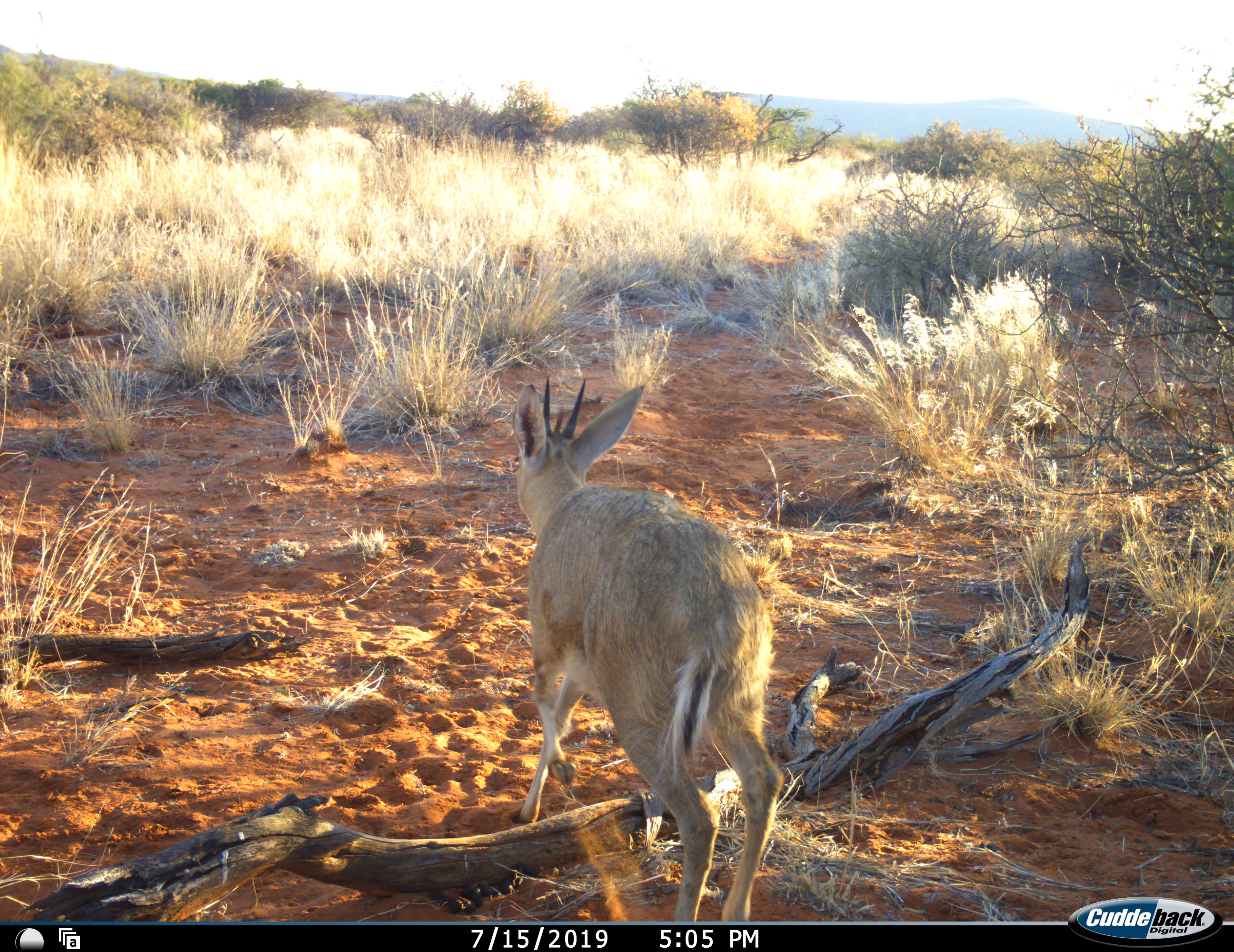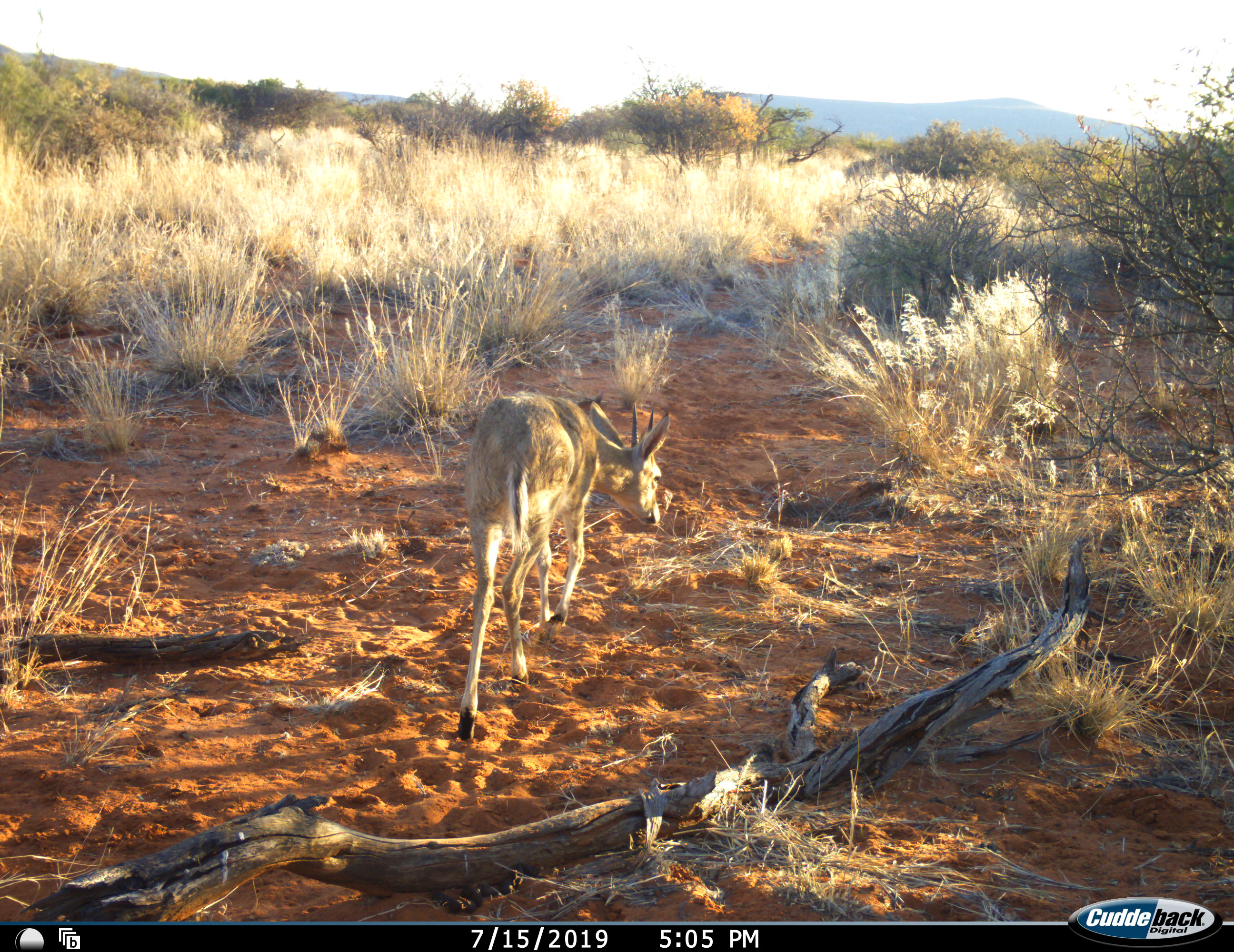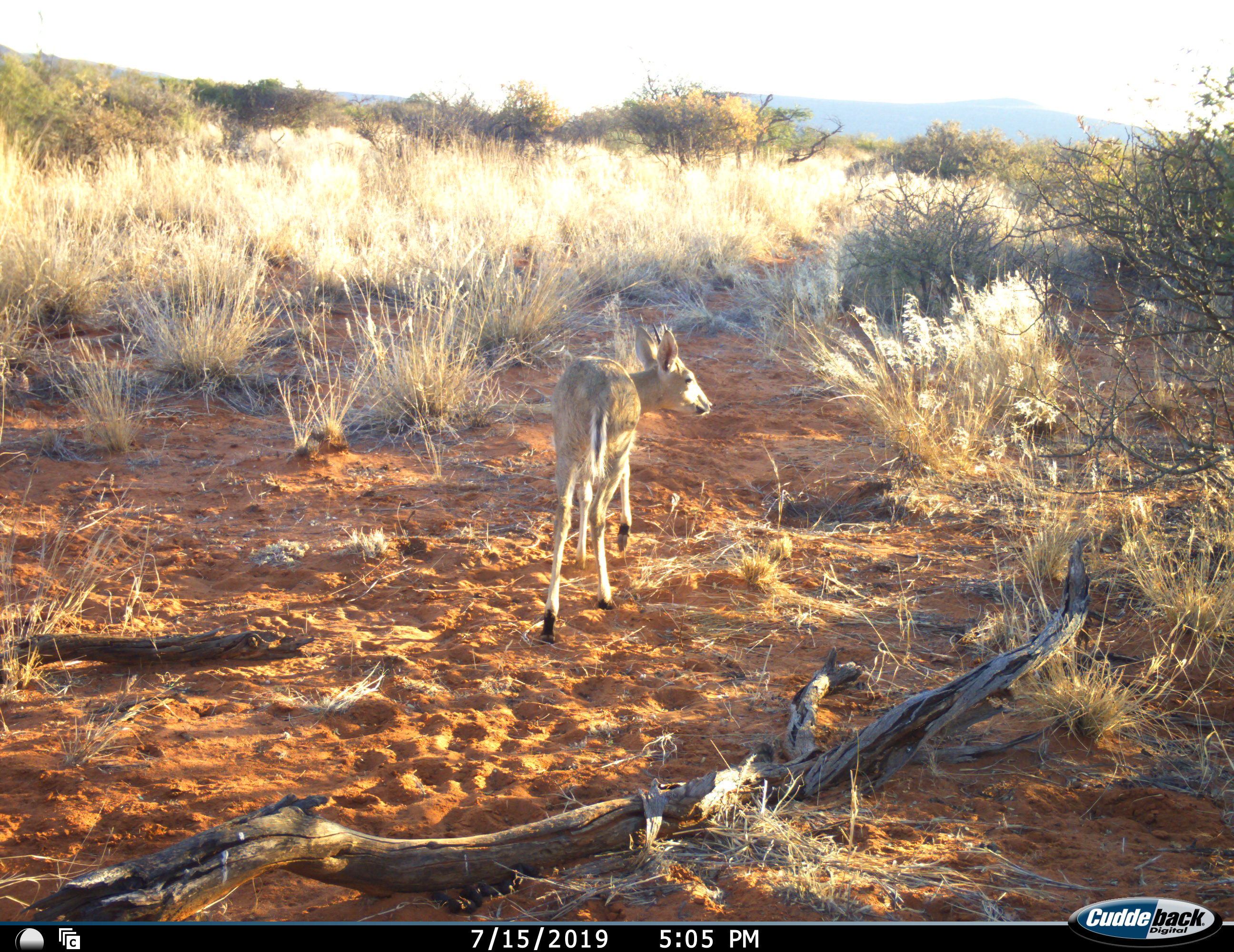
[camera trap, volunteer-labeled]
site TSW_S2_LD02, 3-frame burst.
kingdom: Animalia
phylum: Chordata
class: Mammalia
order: Artiodactyla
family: Bovidae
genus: Sylvicapra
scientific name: Sylvicapra grimmia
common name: common duiker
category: duikercommongrey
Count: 1.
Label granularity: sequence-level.